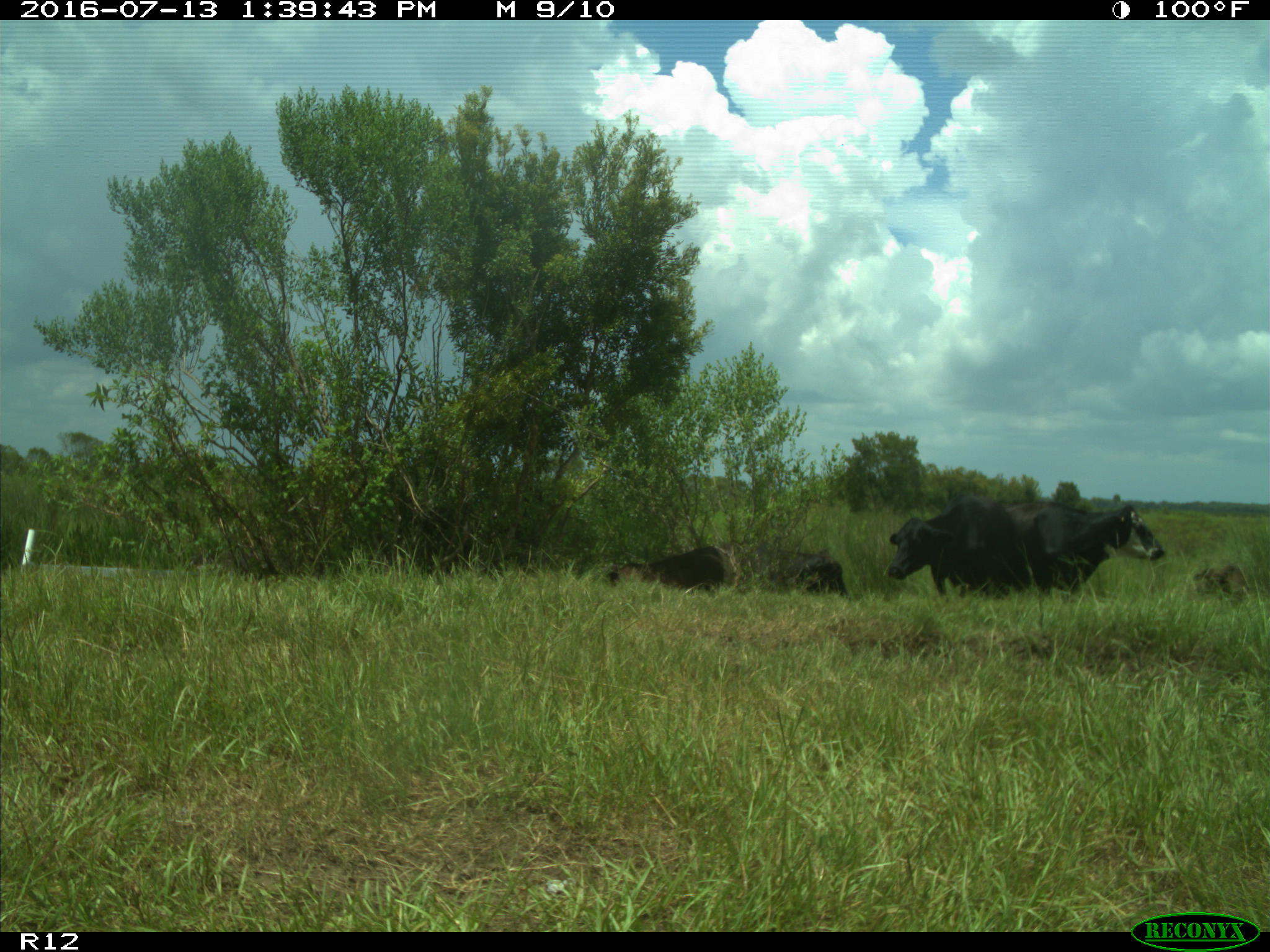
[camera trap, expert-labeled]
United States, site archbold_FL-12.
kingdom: Animalia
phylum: Chordata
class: Mammalia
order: Artiodactyla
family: Bovidae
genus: Bos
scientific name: Bos taurus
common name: domestic cow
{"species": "Bos taurus (domestic cow)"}